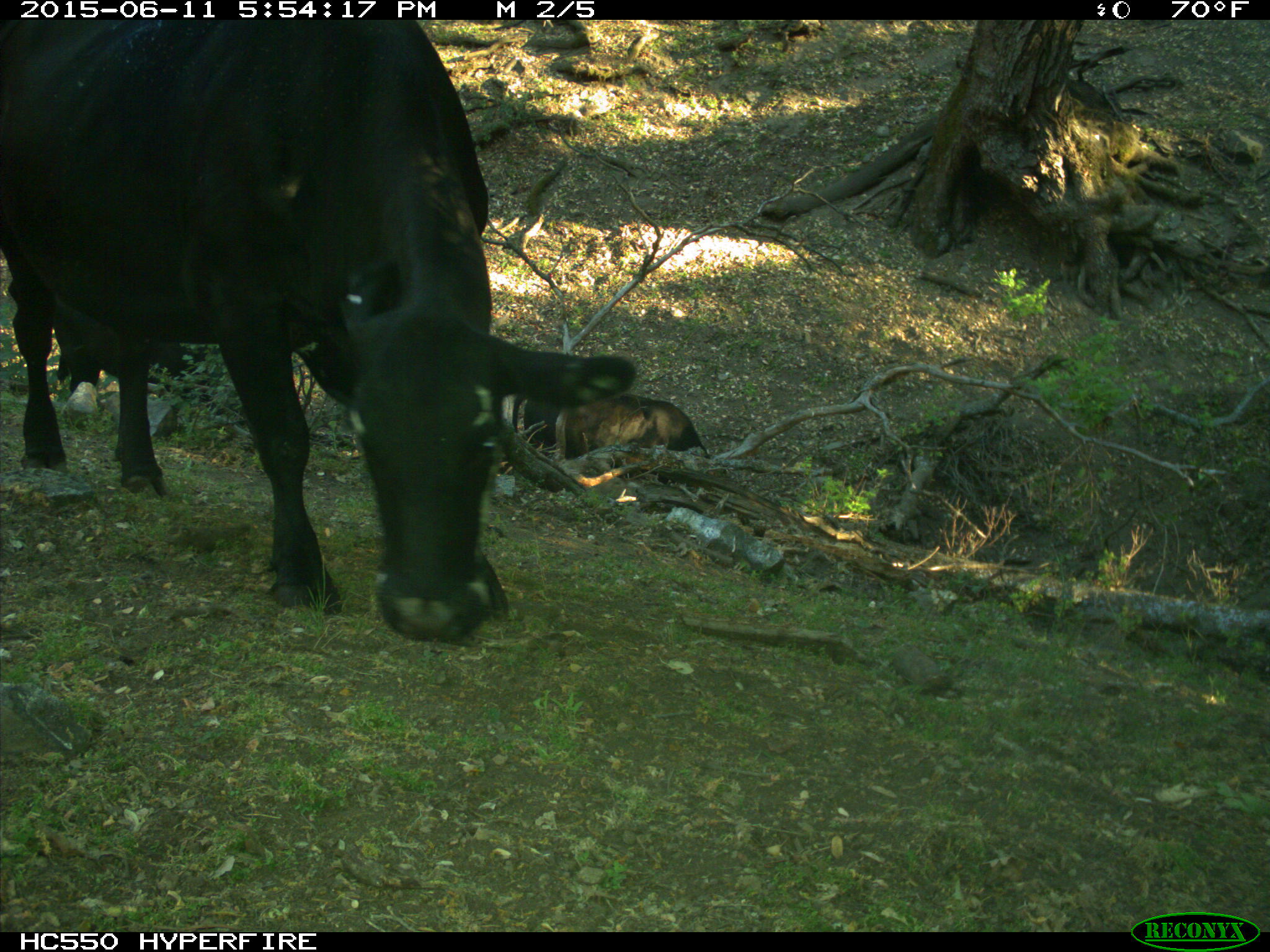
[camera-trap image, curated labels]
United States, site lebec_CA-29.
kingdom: Animalia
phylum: Chordata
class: Mammalia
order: Artiodactyla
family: Bovidae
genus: Bos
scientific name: Bos taurus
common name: domestic cow